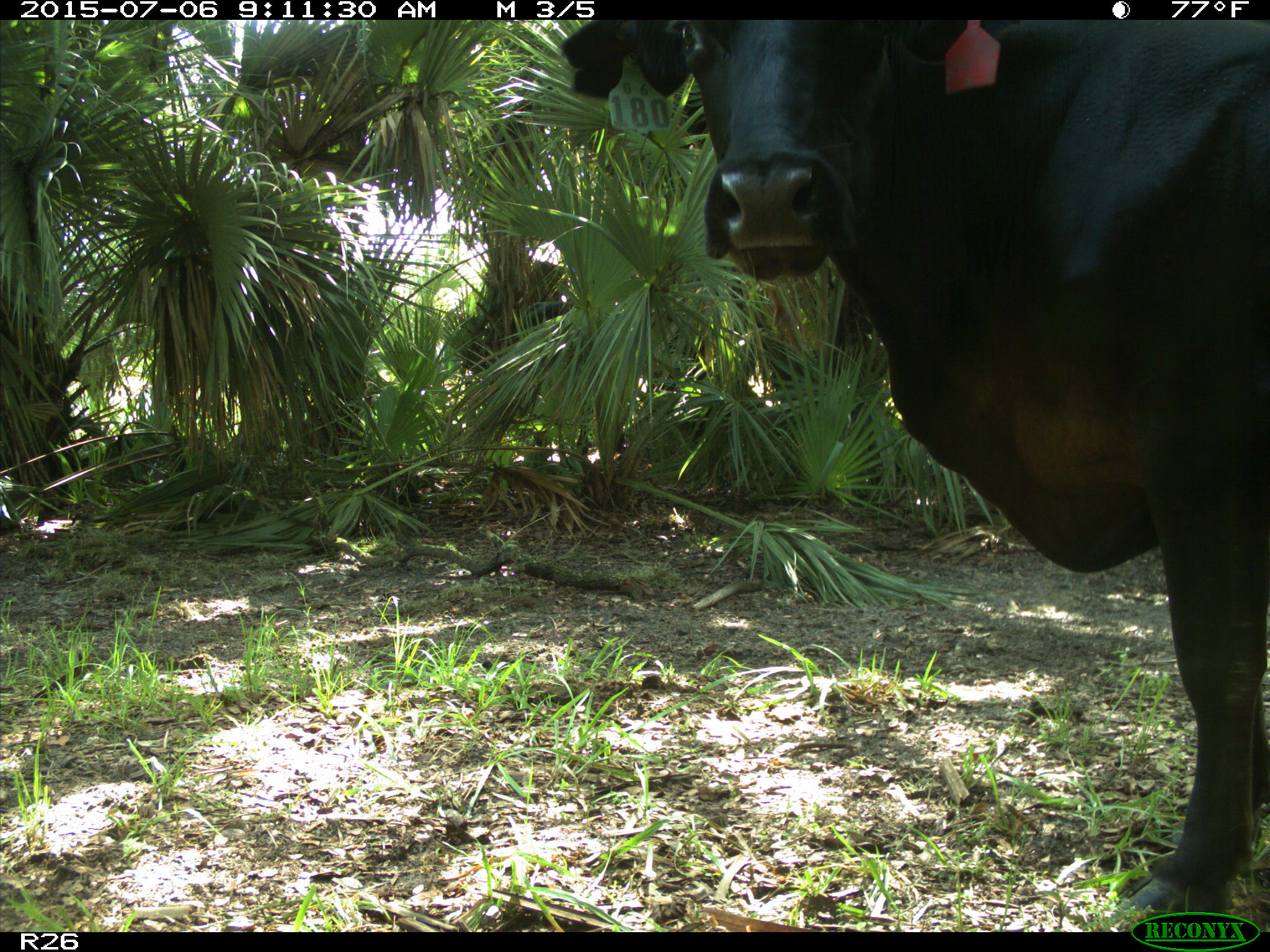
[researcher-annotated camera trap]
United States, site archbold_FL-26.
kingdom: Animalia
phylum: Chordata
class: Mammalia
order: Artiodactyla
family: Bovidae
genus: Bos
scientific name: Bos taurus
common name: domestic cow